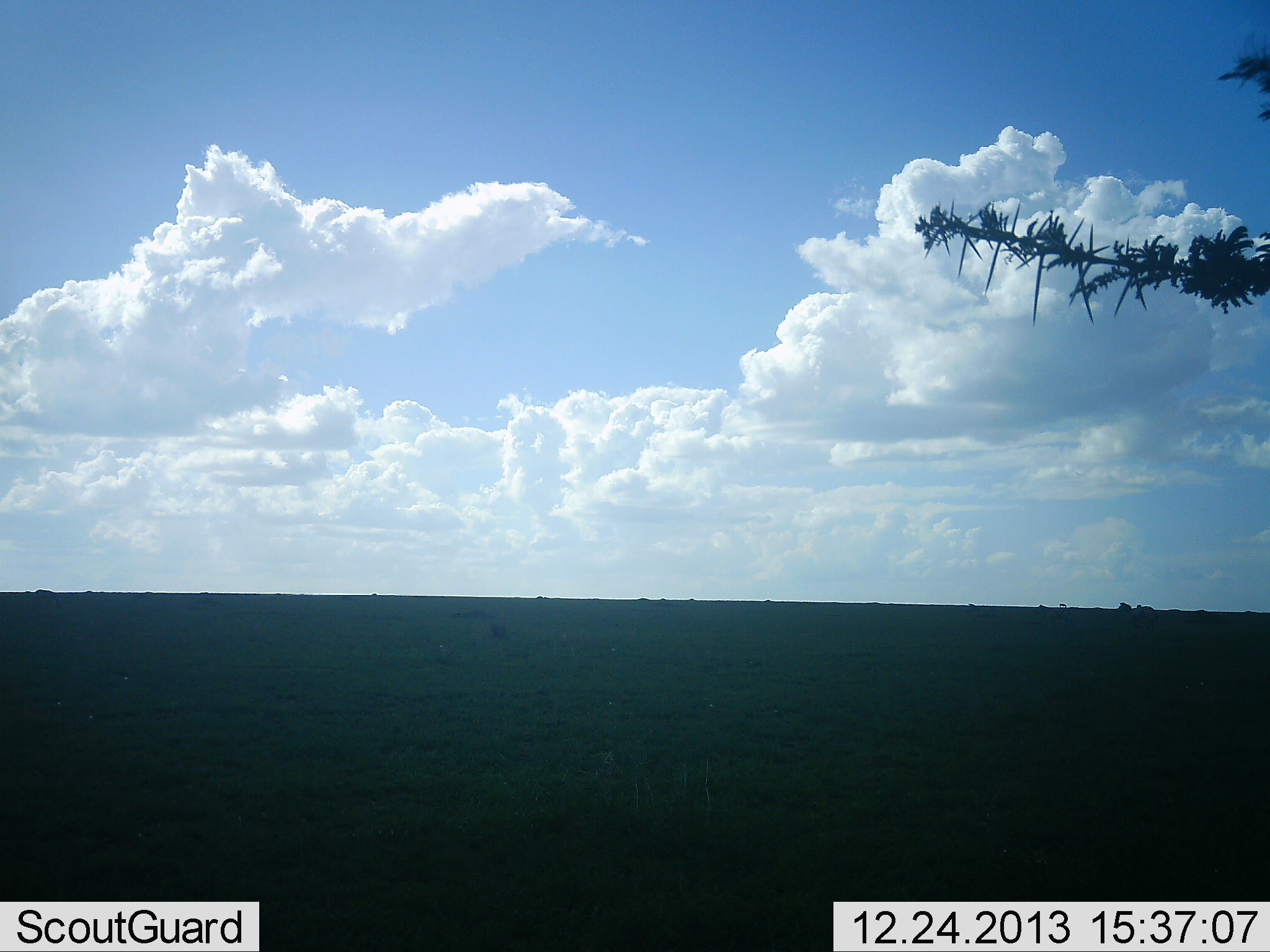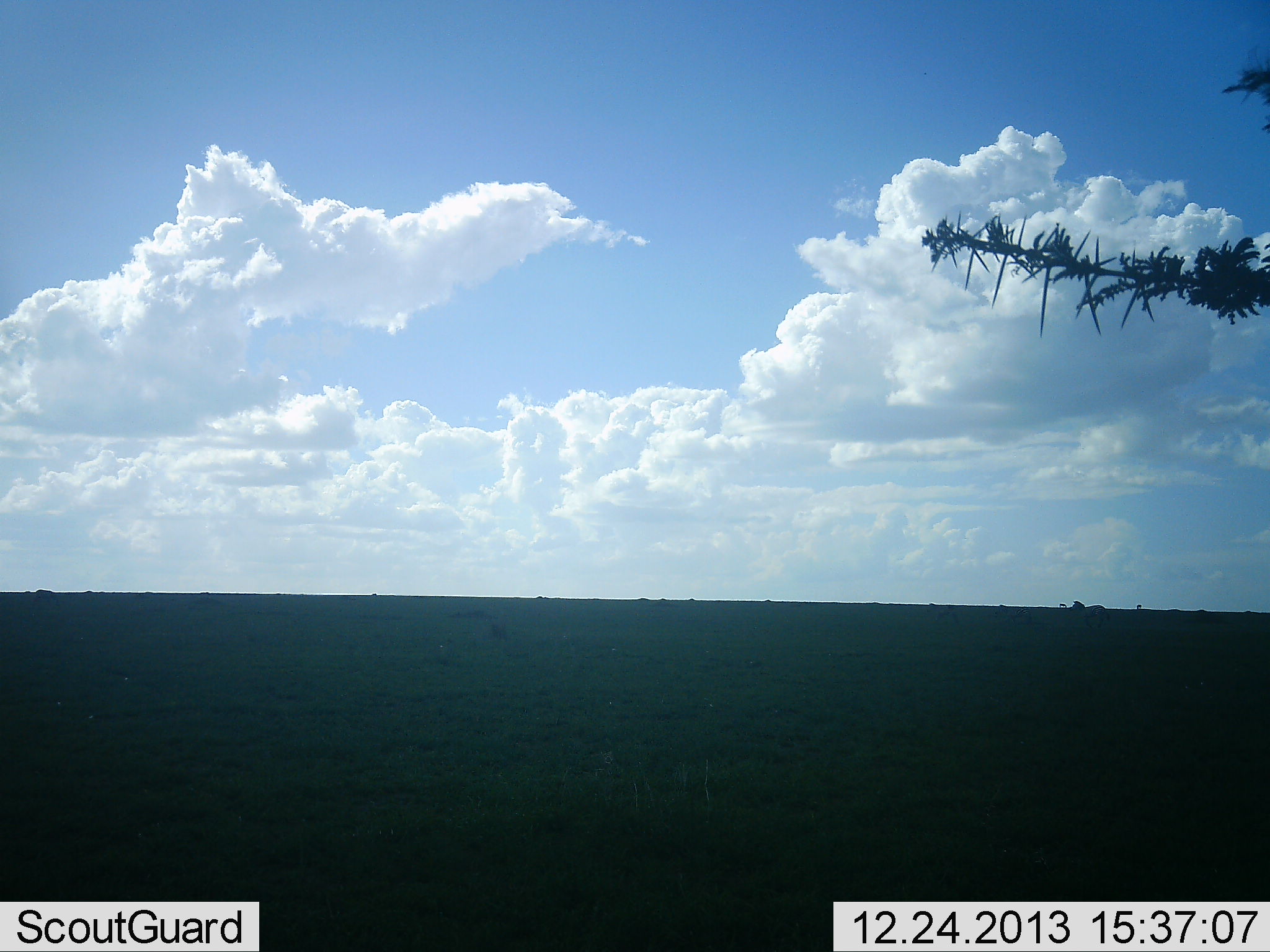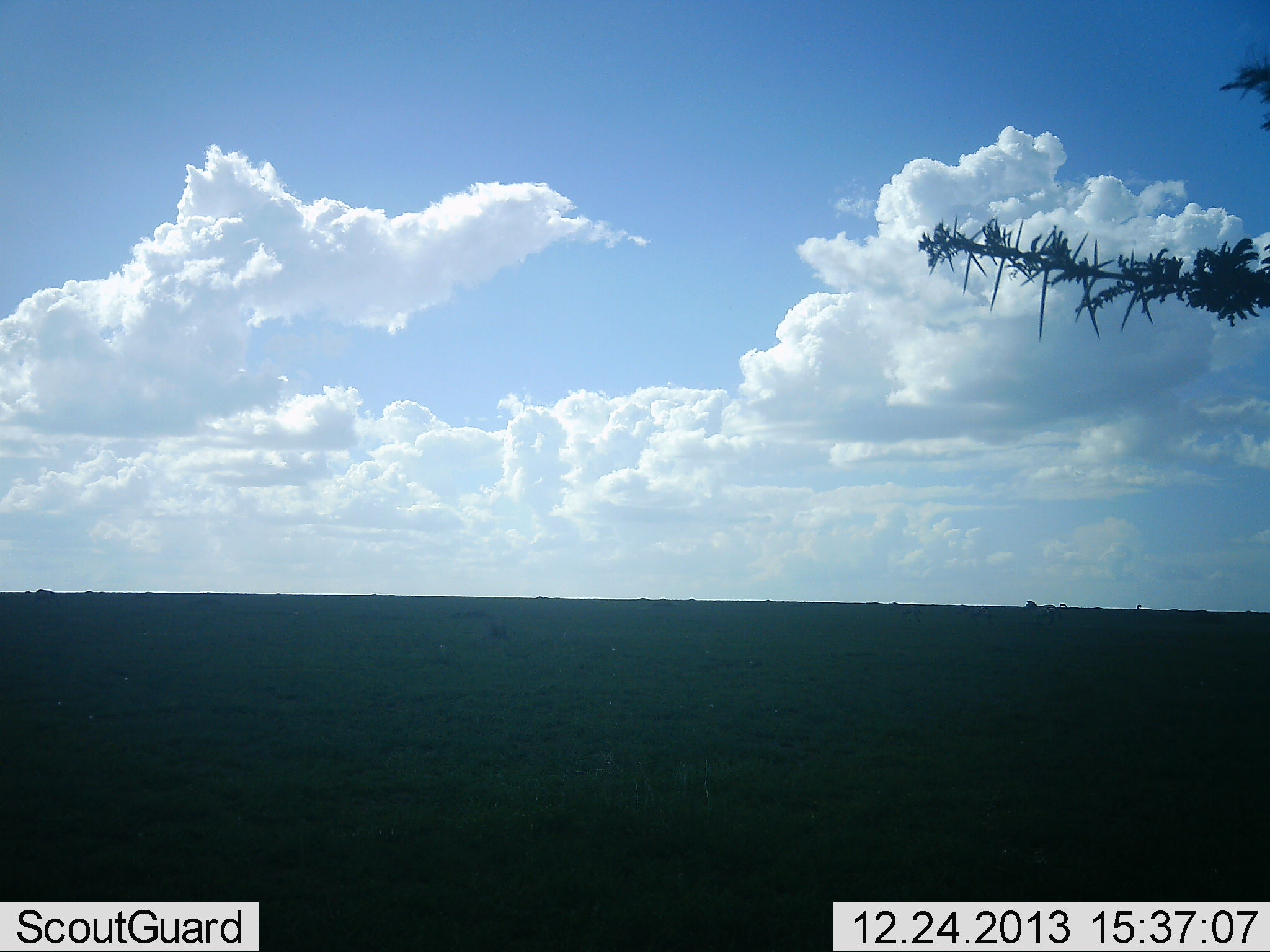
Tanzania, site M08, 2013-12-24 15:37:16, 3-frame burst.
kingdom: Animalia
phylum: Chordata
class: Mammalia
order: Perissodactyla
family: Equidae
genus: Equus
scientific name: Equus quagga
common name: plains zebra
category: zebra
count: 3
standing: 10%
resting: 0%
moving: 100%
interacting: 0%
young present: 0%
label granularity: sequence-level